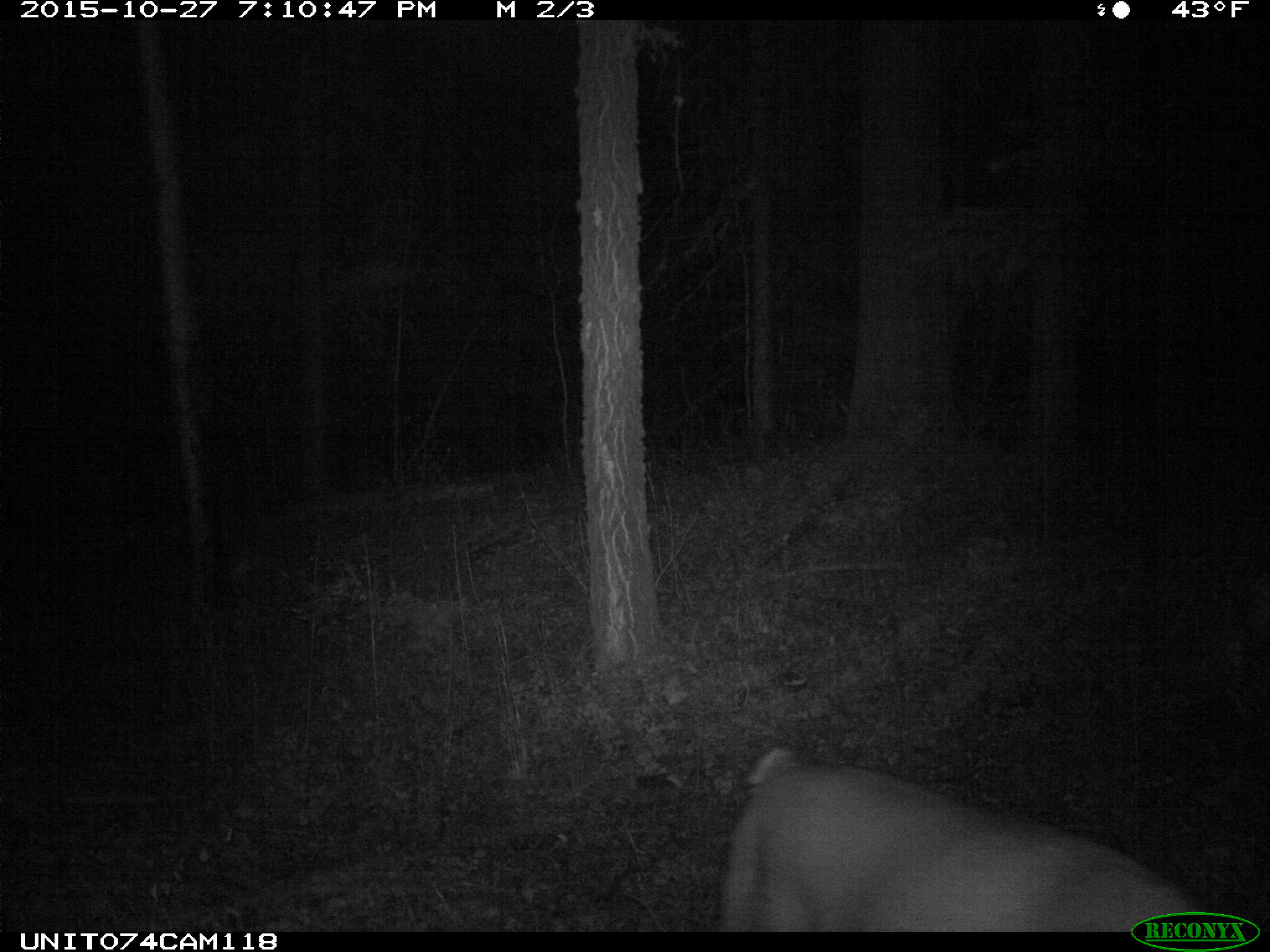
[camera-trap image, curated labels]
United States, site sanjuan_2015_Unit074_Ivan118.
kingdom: Animalia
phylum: Chordata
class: Mammalia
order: Artiodactyla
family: Cervidae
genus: Odocoileus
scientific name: Odocoileus hemionus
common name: mule deer